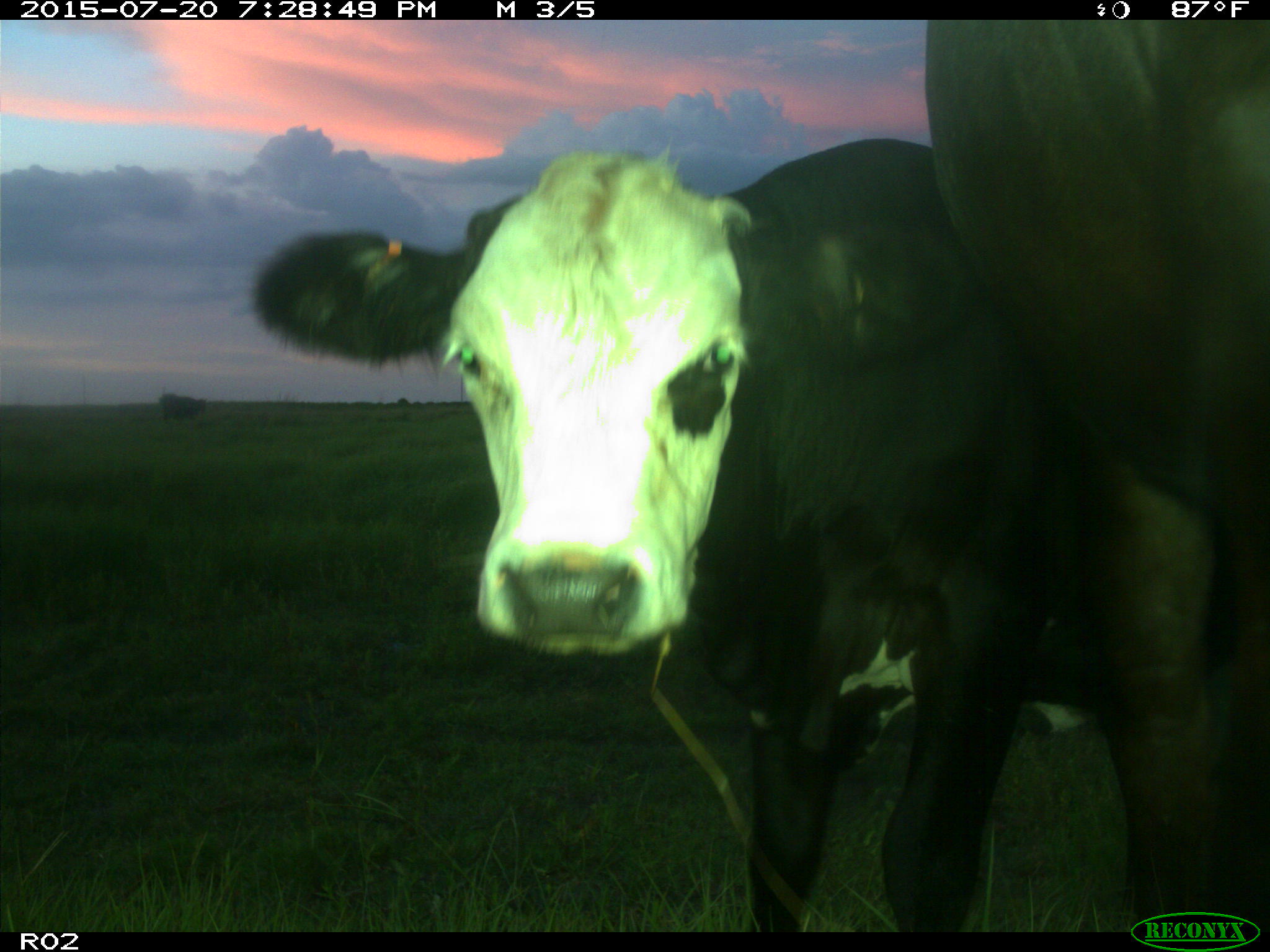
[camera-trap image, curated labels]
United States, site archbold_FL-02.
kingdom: Animalia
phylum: Chordata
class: Mammalia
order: Artiodactyla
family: Bovidae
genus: Bos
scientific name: Bos taurus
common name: domestic cow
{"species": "Bos taurus (domestic cow)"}